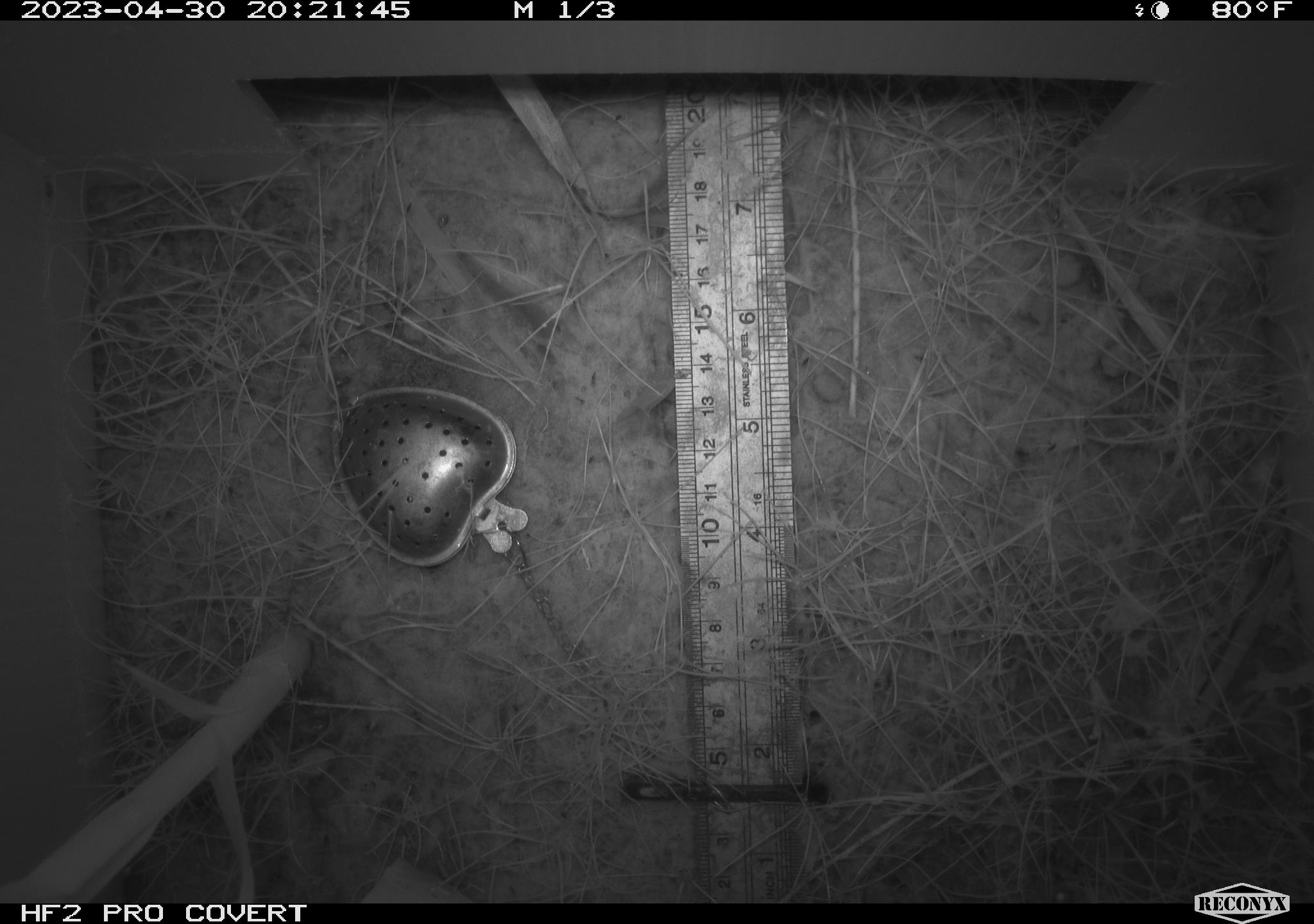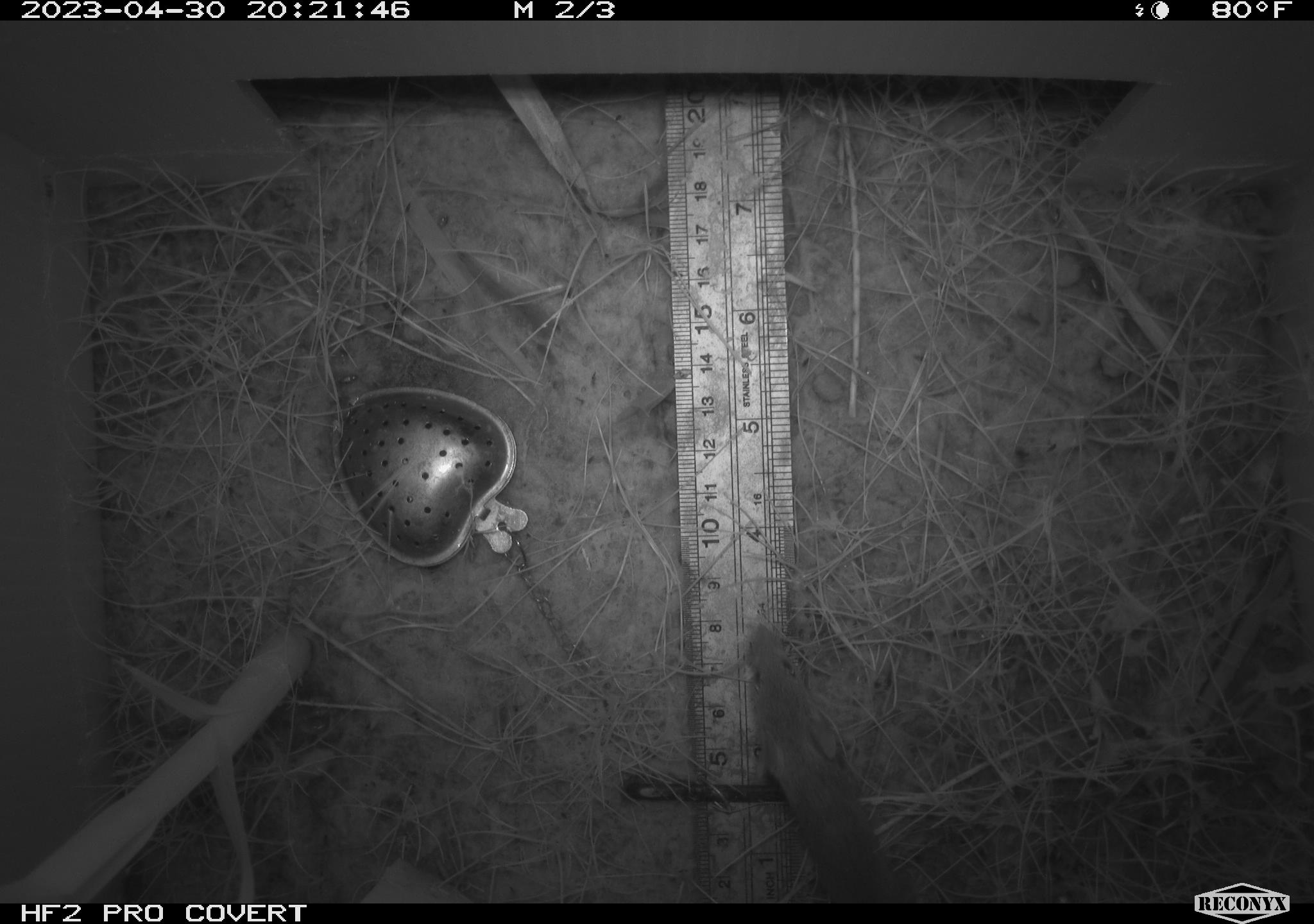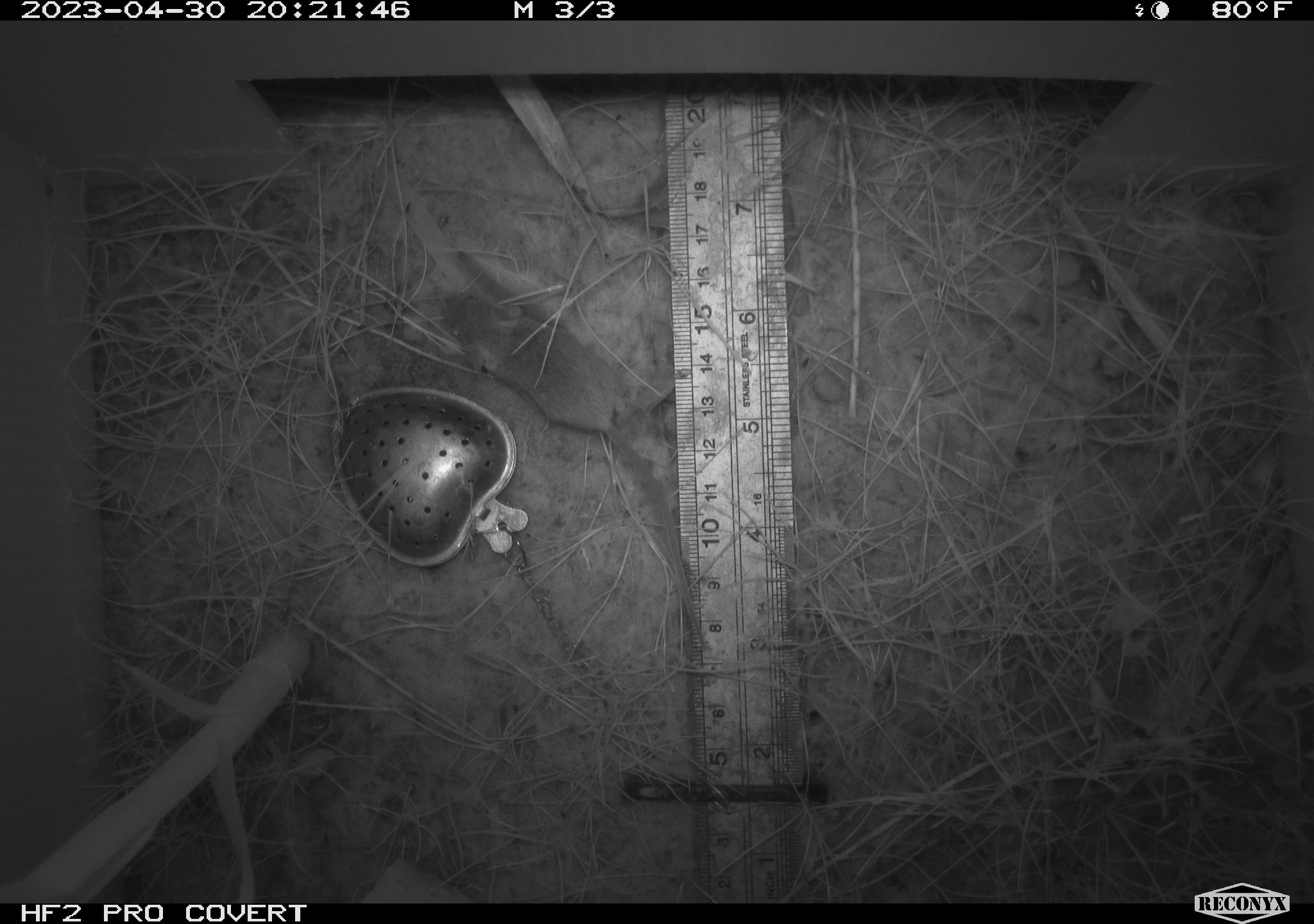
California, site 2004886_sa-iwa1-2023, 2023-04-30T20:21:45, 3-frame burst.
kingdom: Animalia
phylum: Chordata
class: Mammalia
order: Rodentia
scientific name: Rodentia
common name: mouse species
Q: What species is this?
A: Mouse species (Rodentia).